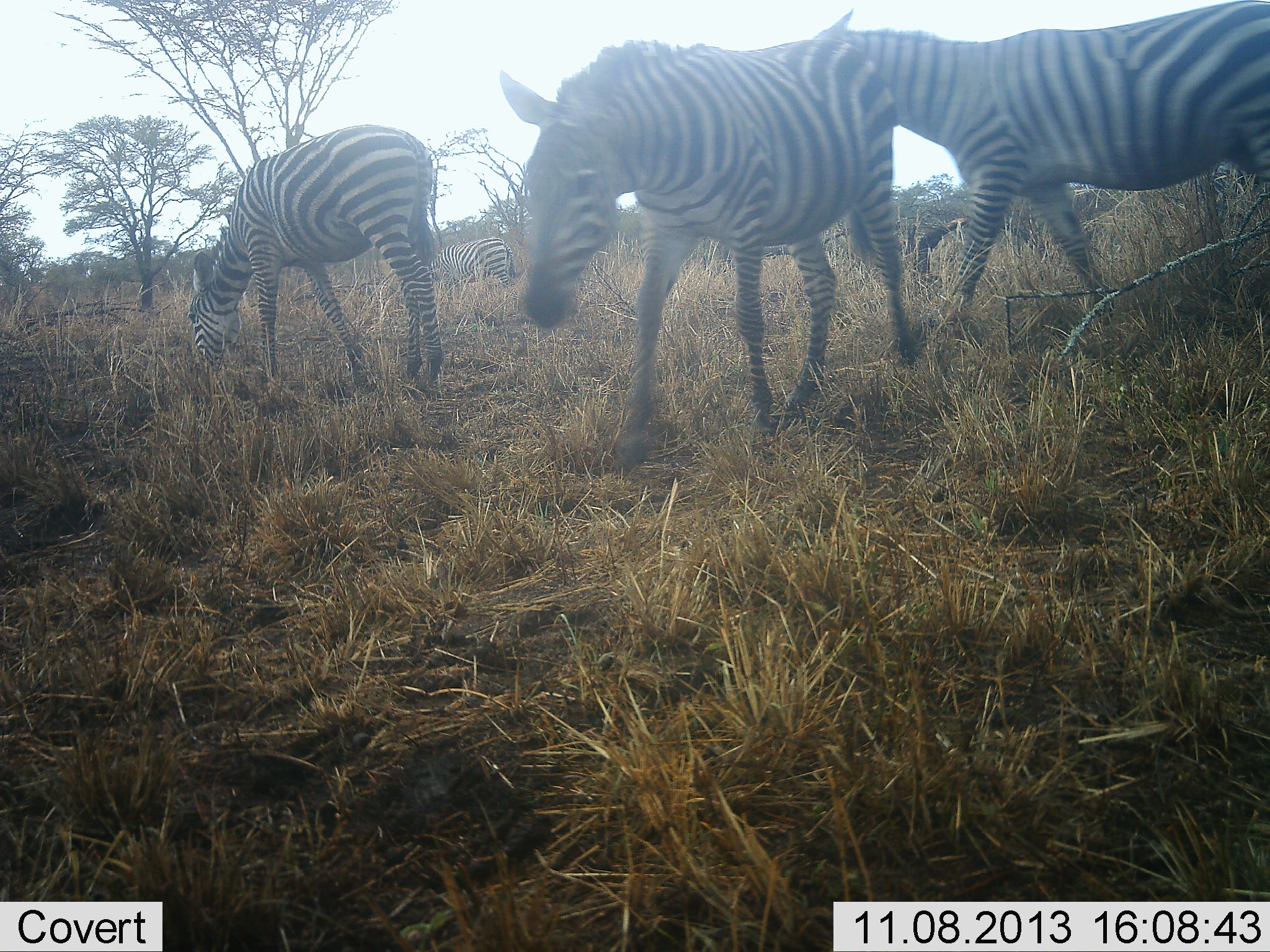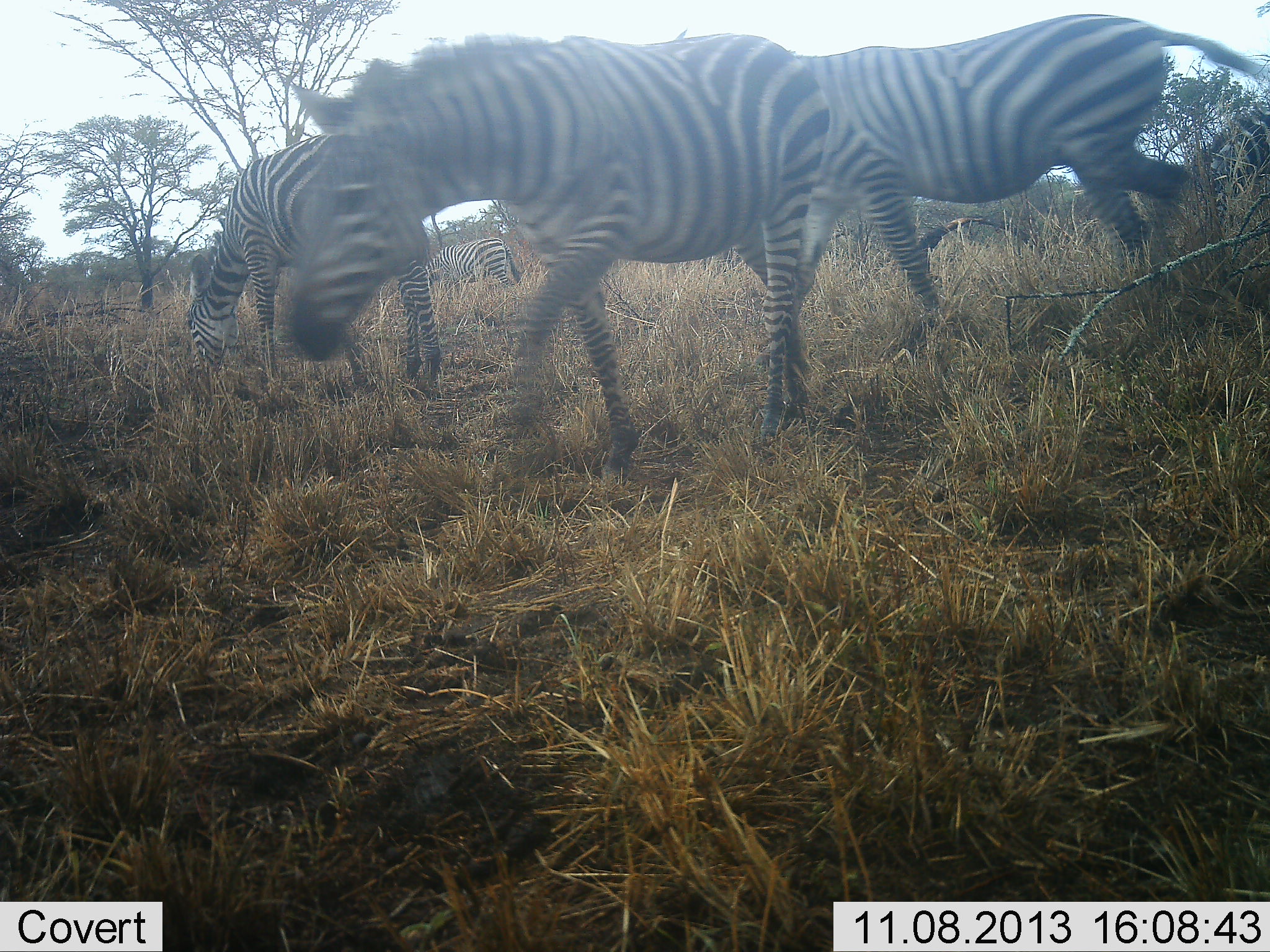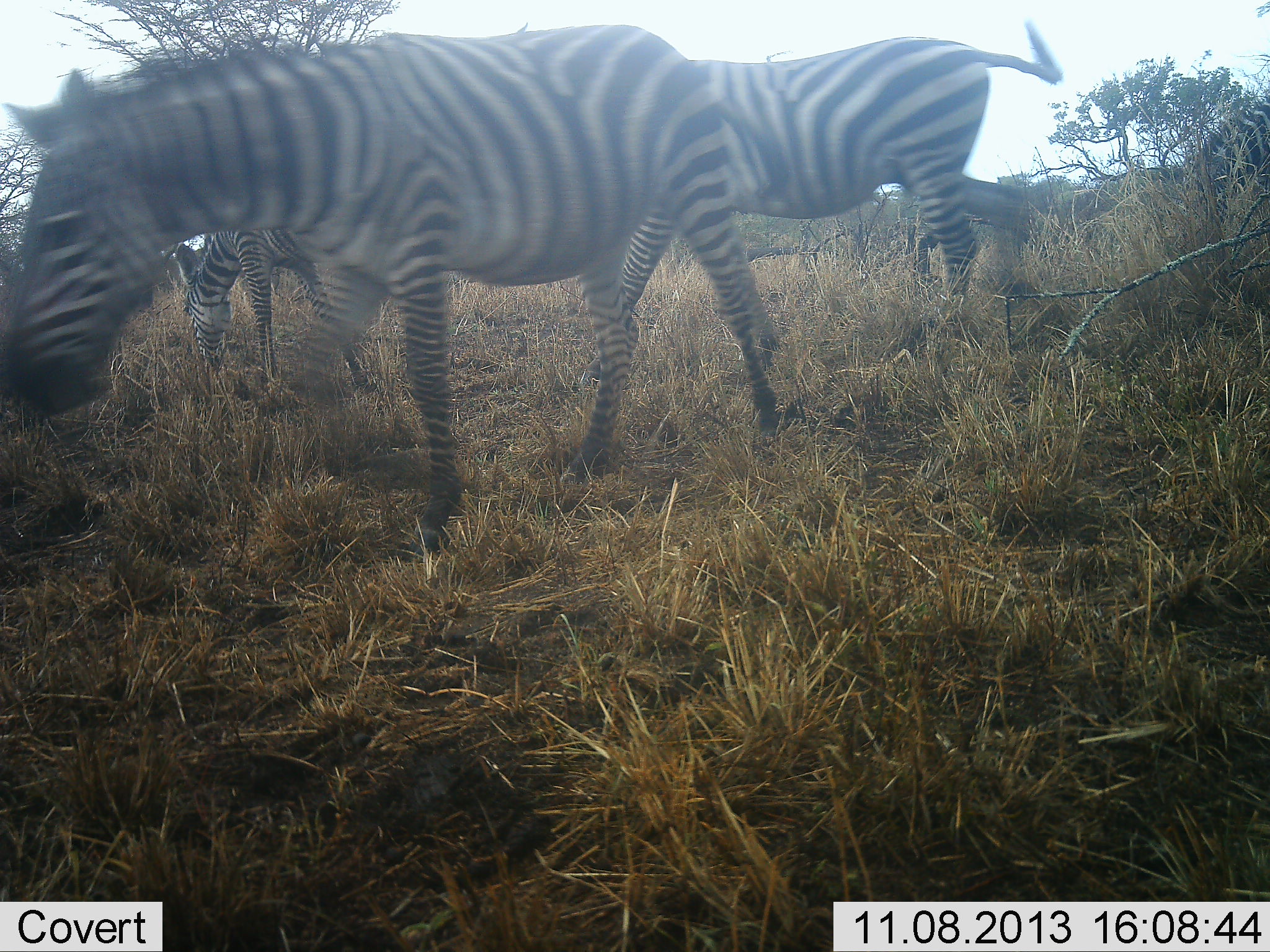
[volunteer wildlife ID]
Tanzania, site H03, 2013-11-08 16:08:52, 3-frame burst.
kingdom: Animalia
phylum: Chordata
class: Mammalia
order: Perissodactyla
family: Equidae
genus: Equus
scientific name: Equus quagga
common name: plains zebra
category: zebra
Zebra (plains zebra) (Equus quagga), count 4. Behavior (volunteer vote fractions): standing 19%, resting 0%, moving 95%, interacting 0%. Young present (vote fraction): 0%. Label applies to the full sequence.